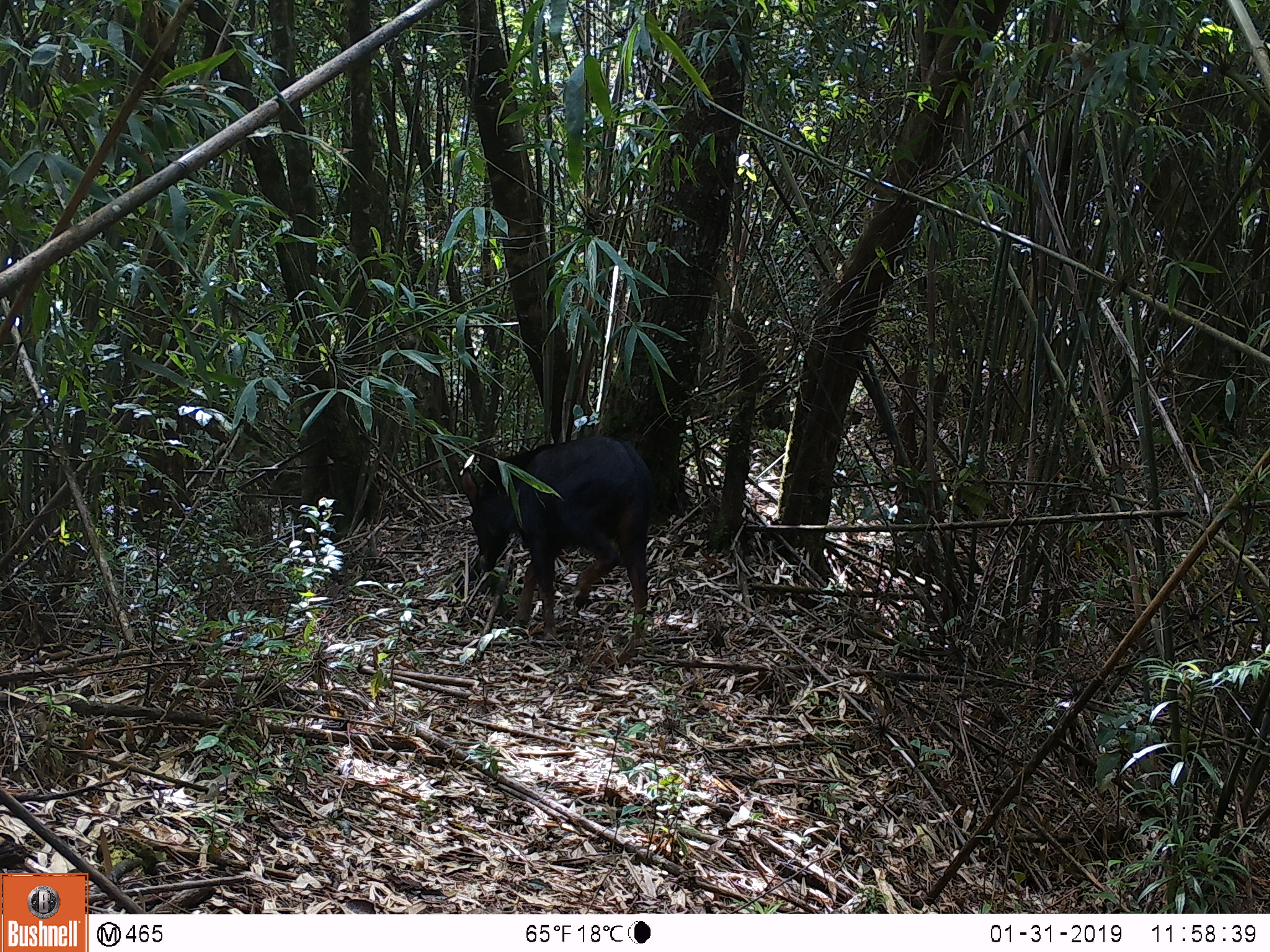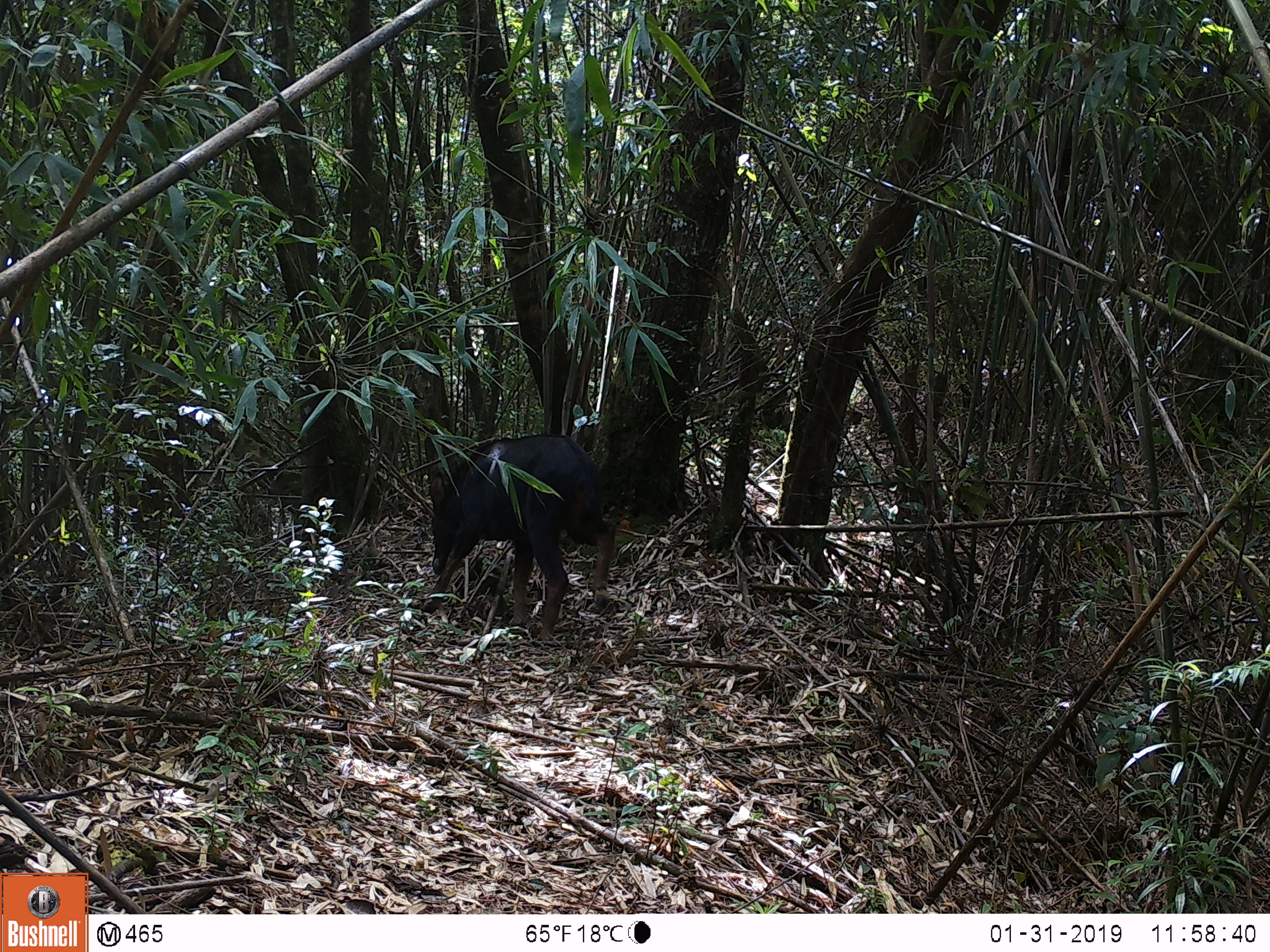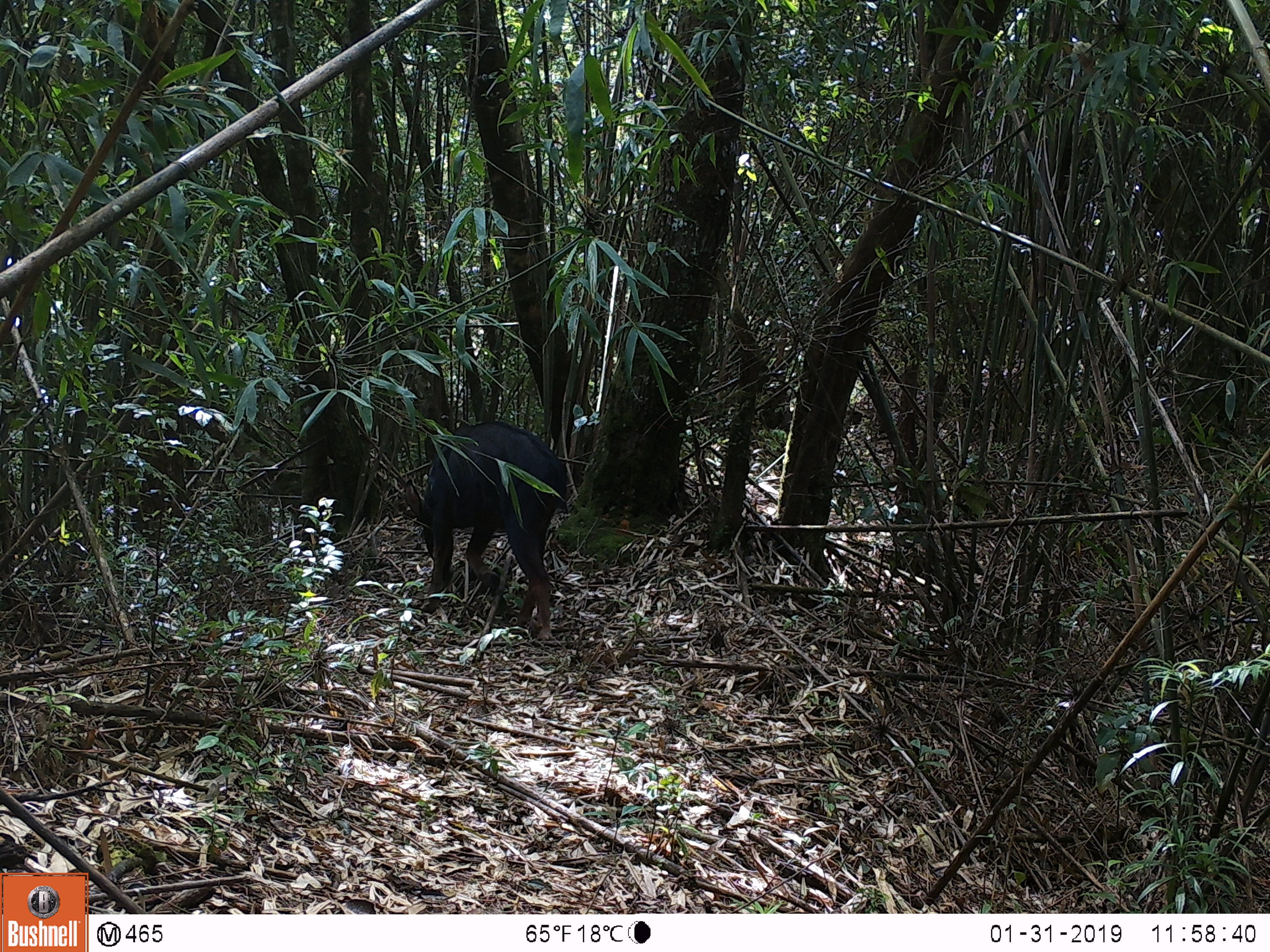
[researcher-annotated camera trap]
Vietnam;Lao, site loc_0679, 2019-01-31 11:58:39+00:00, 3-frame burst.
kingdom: Animalia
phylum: Chordata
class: Mammalia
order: Artiodactyla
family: Bovidae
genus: Capricornis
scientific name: Capricornis sumatraensis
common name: chinese serow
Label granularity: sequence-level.